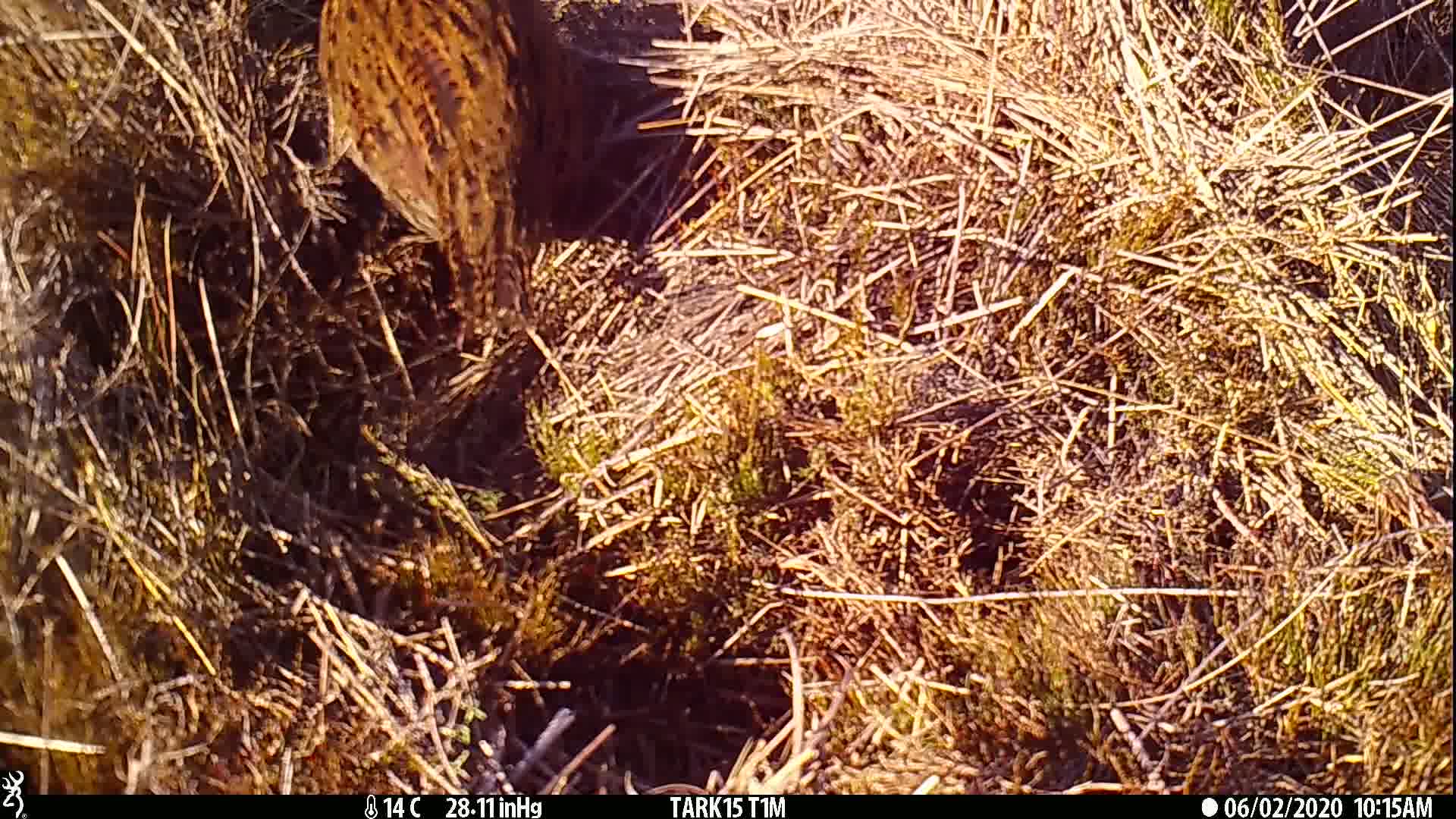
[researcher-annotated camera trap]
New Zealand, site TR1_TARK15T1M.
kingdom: Animalia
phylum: Chordata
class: Aves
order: Gruiformes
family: Rallidae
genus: Gallirallus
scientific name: Gallirallus australis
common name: weka